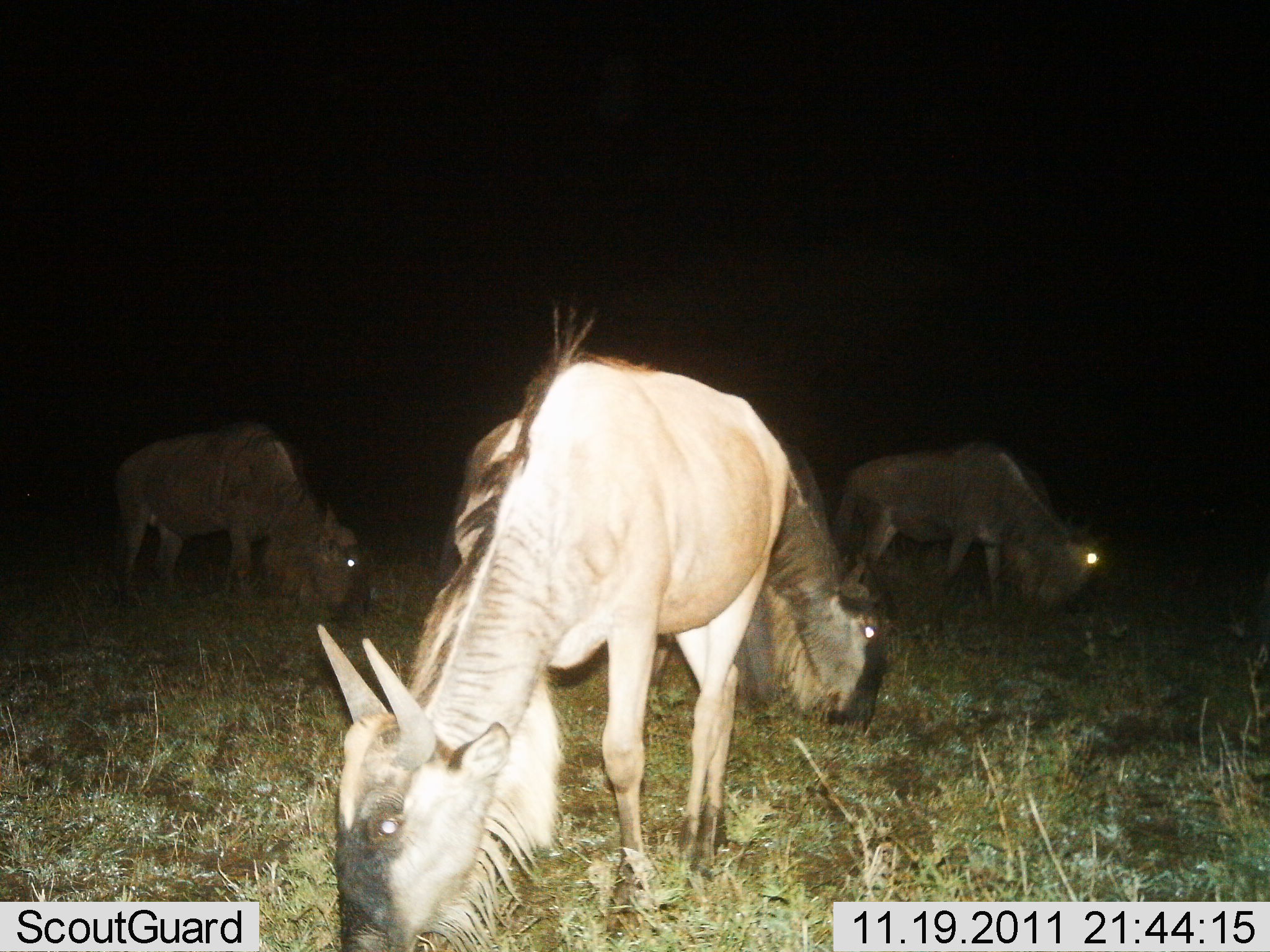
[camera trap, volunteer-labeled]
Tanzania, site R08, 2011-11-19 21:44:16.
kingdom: Animalia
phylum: Chordata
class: Mammalia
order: Artiodactyla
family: Bovidae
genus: Connochaetes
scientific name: Connochaetes taurinus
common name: blue wildebeest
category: wildebeest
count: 4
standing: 14%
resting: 0%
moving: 0%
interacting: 0%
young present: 7%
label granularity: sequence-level